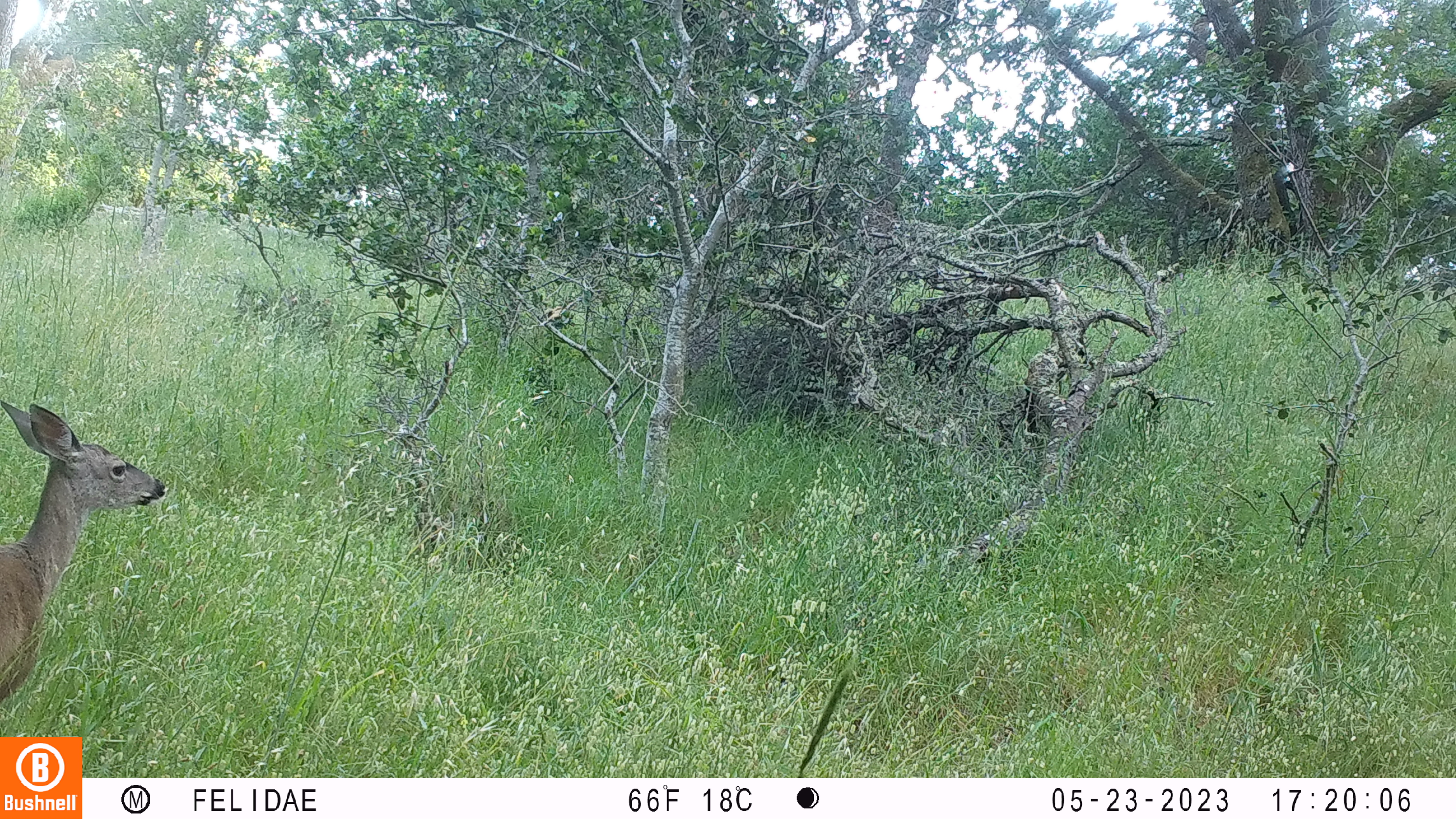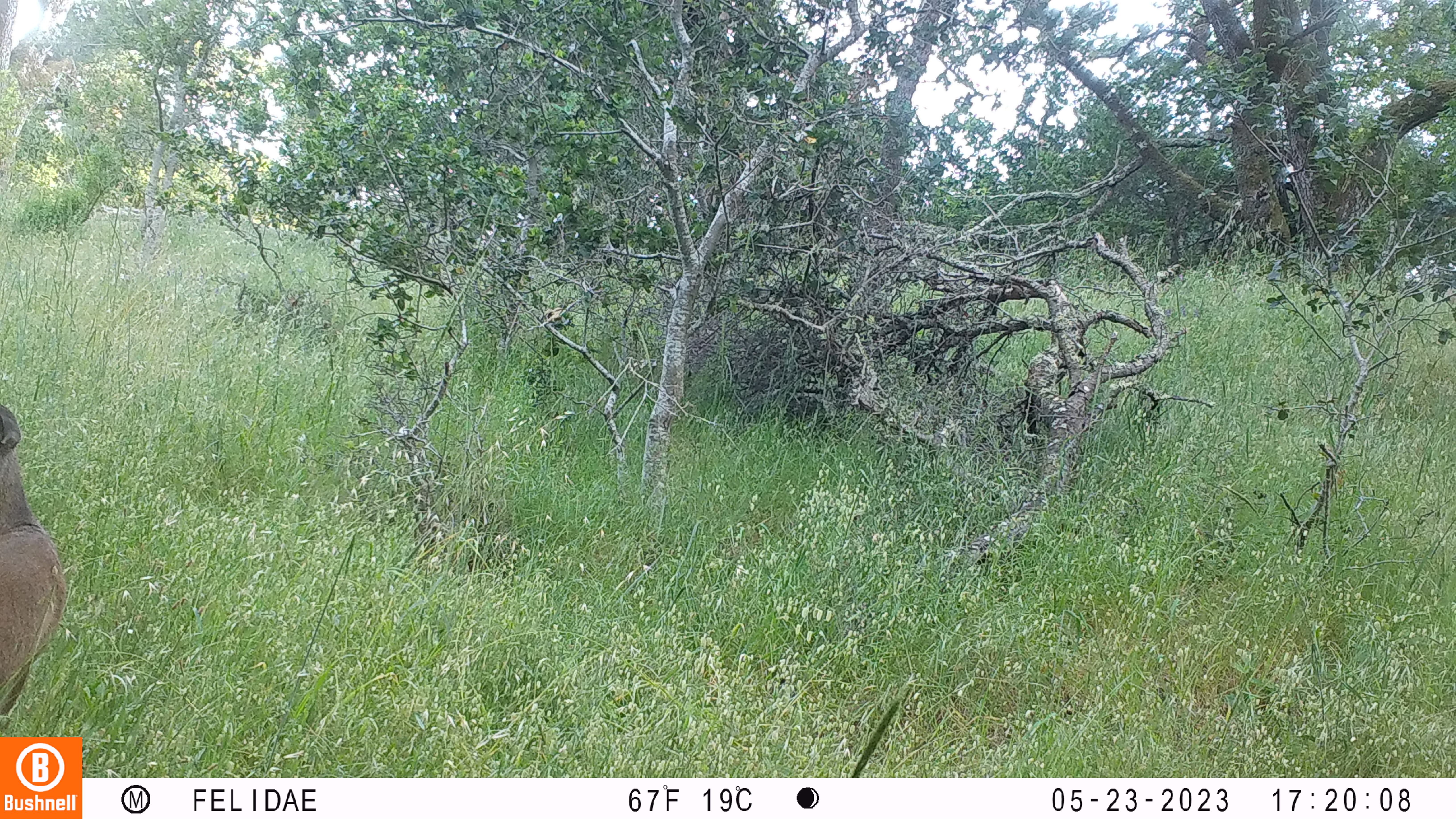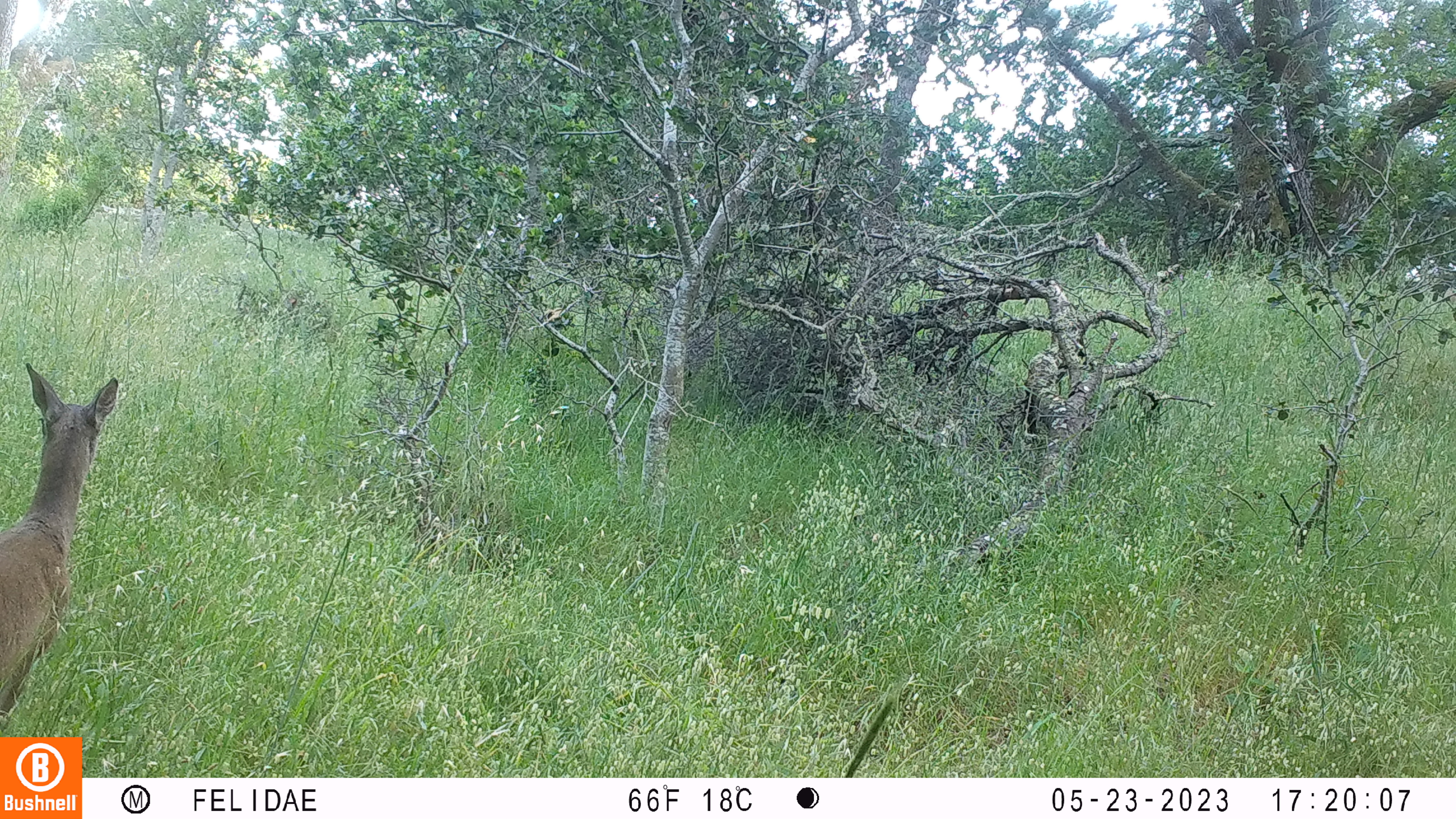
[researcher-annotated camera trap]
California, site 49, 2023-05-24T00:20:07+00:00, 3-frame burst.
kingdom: Animalia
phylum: Chordata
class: Mammalia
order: Artiodactyla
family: Cervidae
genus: Odocoileus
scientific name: Odocoileus hemionus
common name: mule deer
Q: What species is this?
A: Mule deer (Odocoileus hemionus).